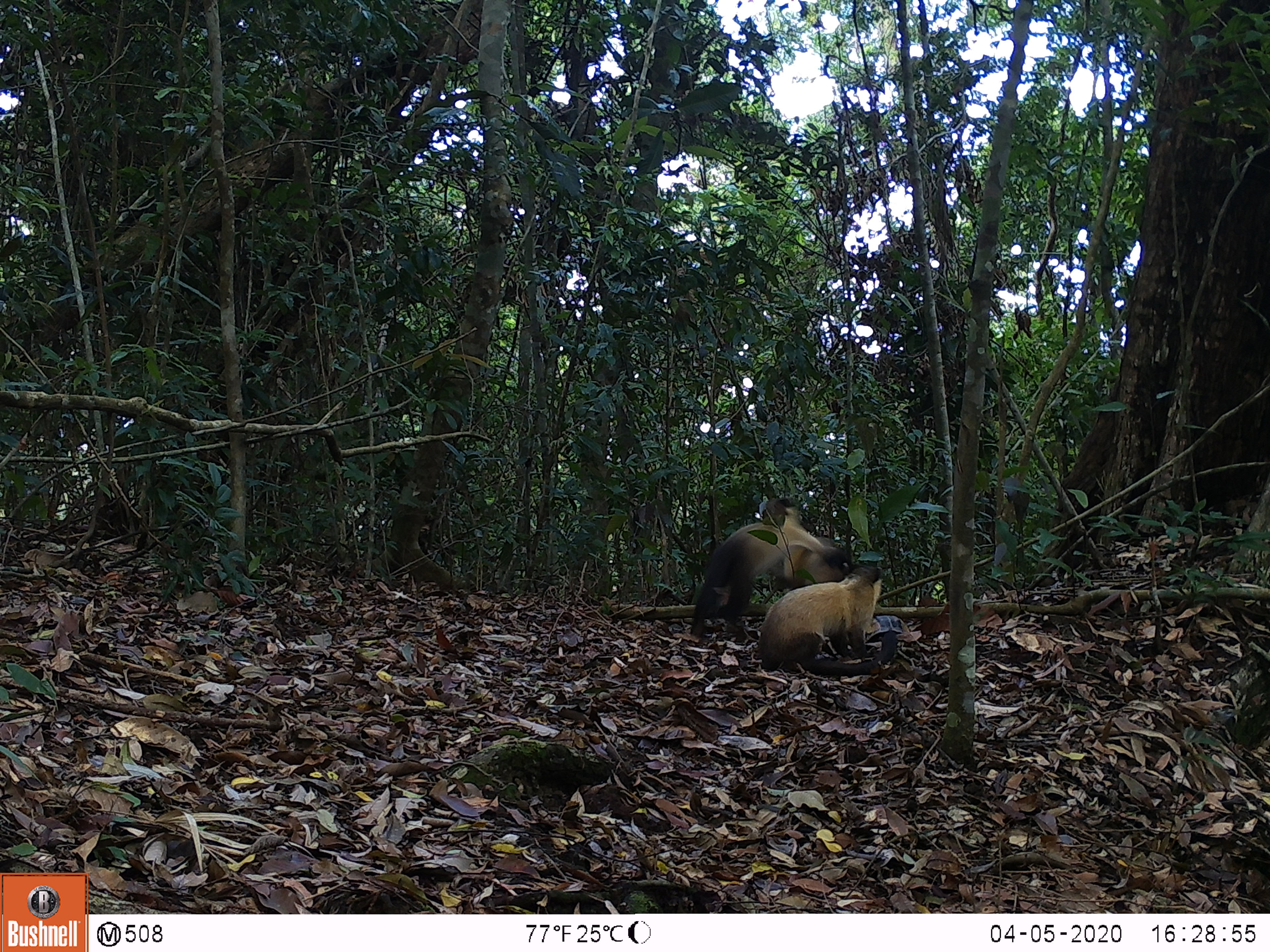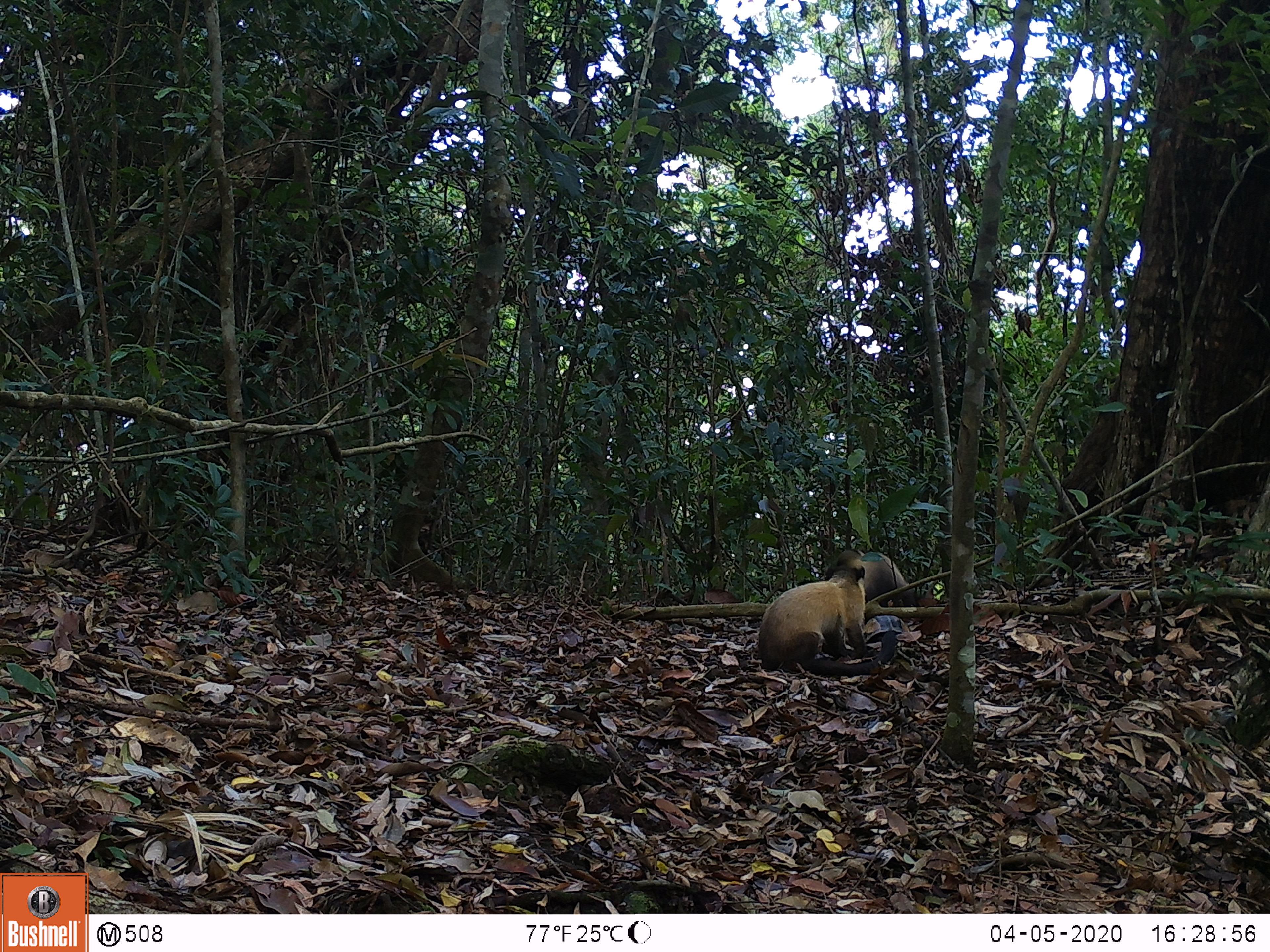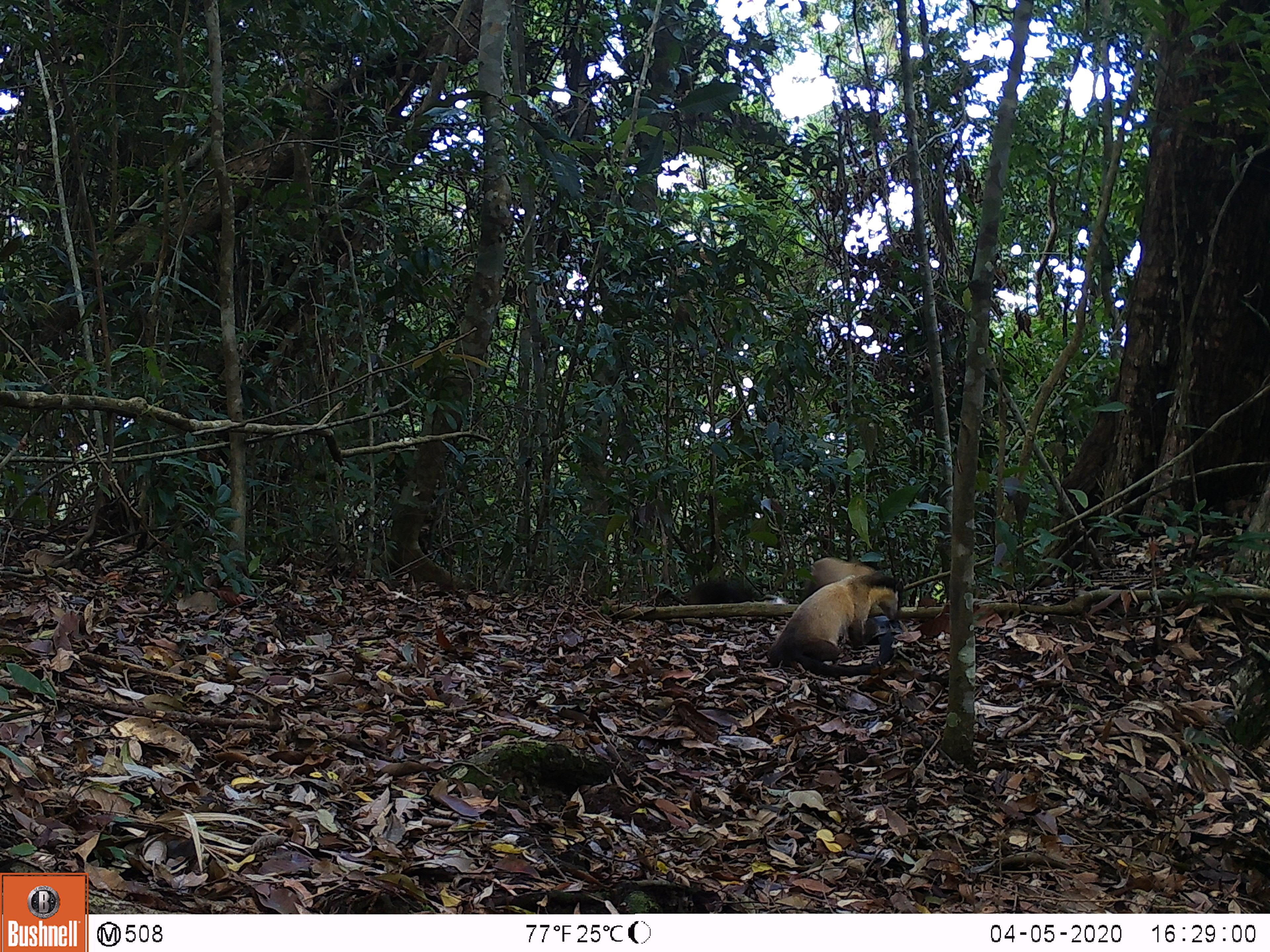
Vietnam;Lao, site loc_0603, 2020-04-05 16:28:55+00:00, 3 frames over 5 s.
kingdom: Animalia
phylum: Chordata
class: Mammalia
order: Carnivora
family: Mustelidae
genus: Martes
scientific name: Martes flavigula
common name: yellow-throated marten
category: yellow throated marten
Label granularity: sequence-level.